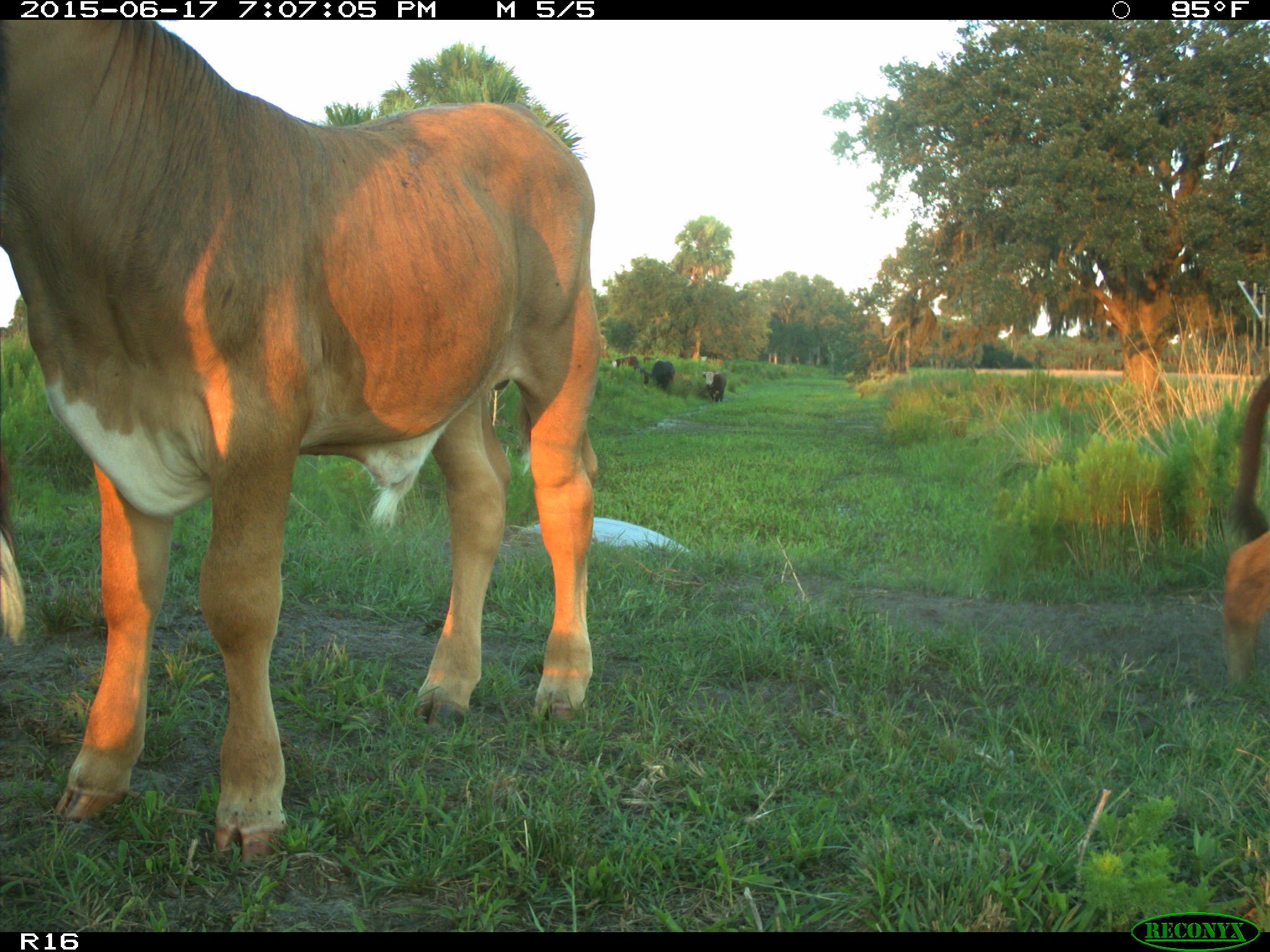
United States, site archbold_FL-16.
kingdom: Animalia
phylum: Chordata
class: Mammalia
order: Artiodactyla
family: Bovidae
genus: Bos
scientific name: Bos taurus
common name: domestic cow